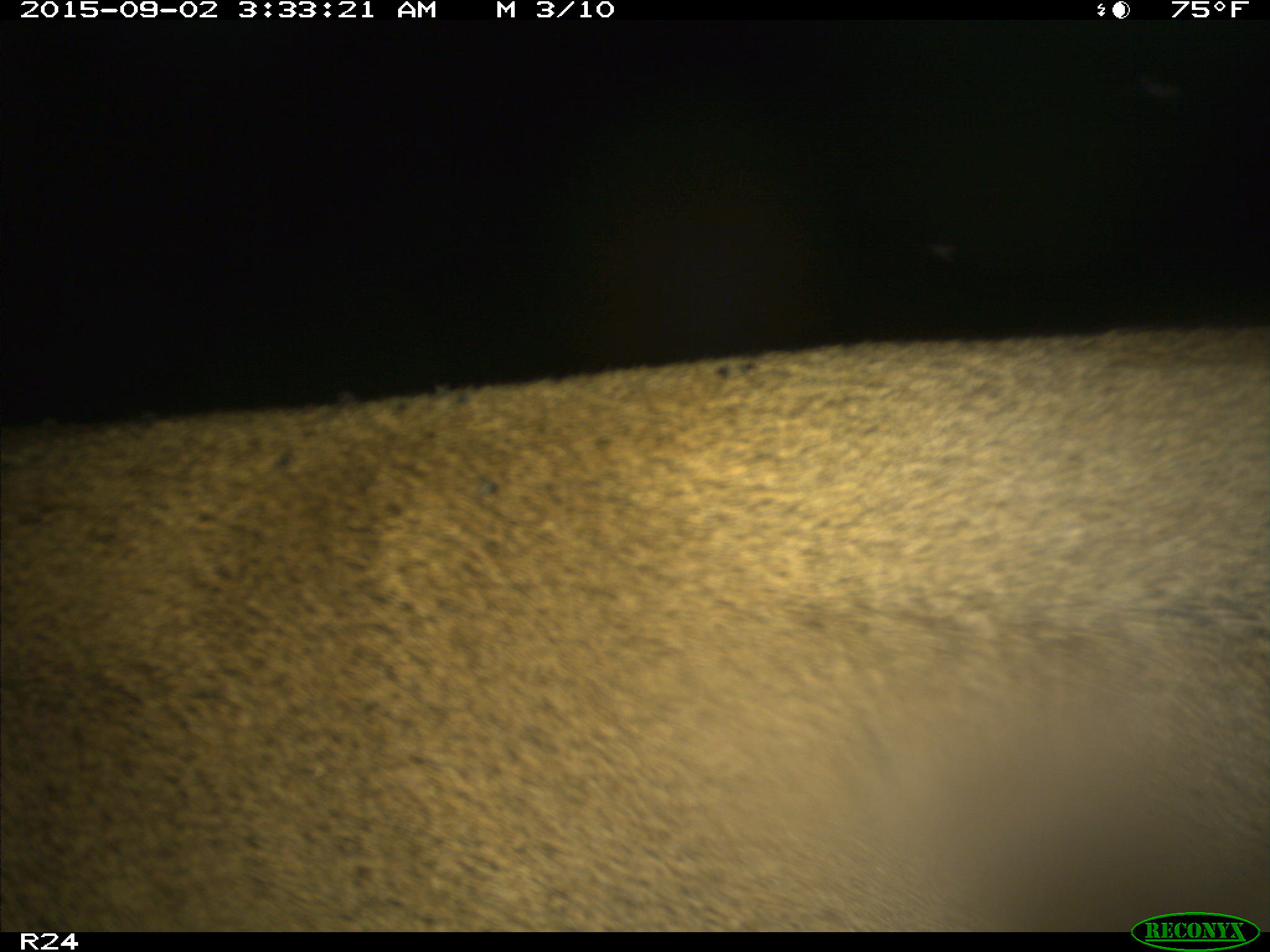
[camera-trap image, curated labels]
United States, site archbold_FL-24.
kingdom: Animalia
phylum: Chordata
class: Mammalia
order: Artiodactyla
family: Cervidae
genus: Odocoileus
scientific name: Odocoileus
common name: deer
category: unidentified deer